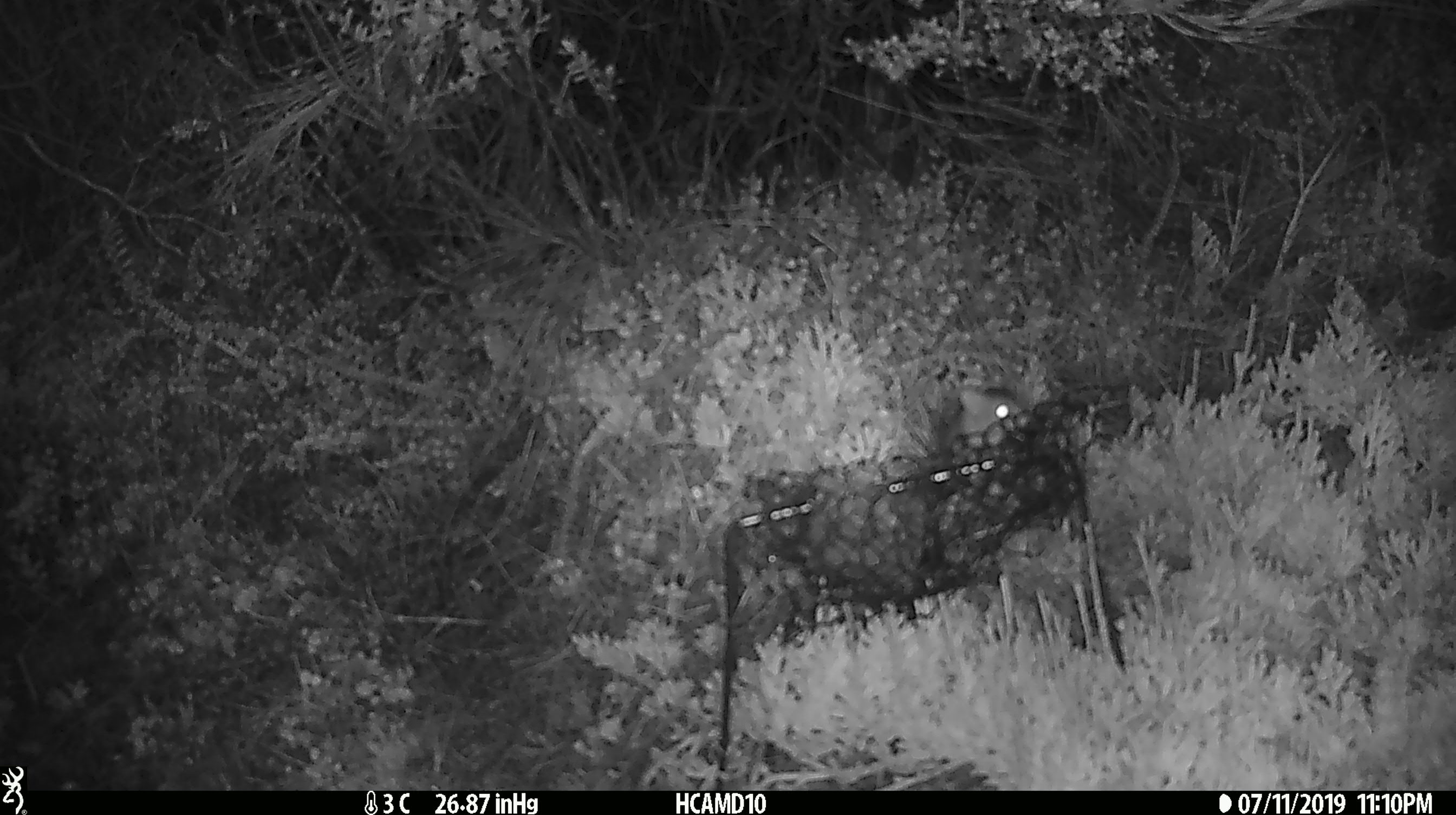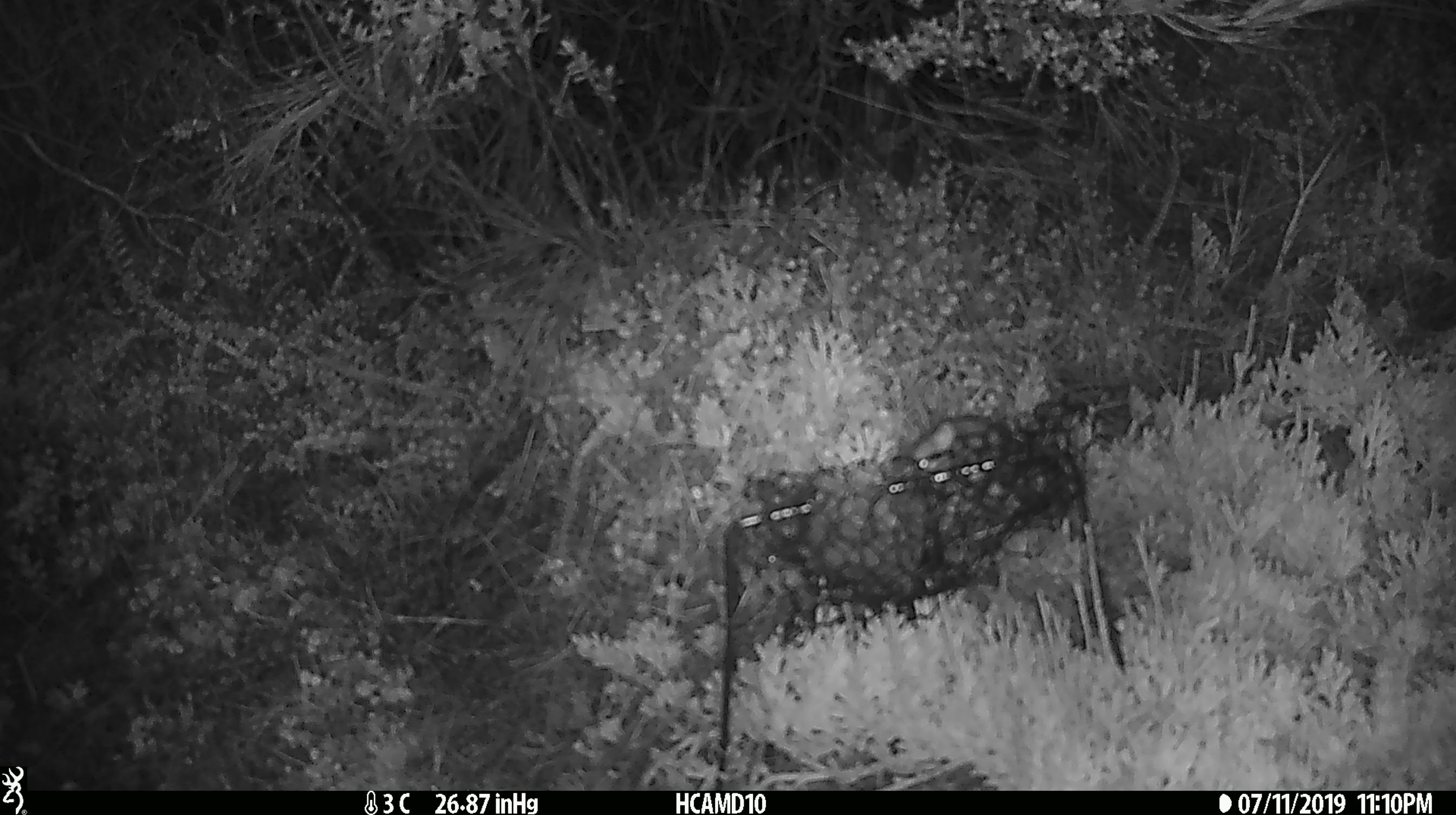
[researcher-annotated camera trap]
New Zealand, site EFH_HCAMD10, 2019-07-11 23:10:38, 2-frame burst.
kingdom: Animalia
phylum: Chordata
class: Mammalia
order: Rodentia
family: Muridae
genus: Mus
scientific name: Mus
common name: mouse